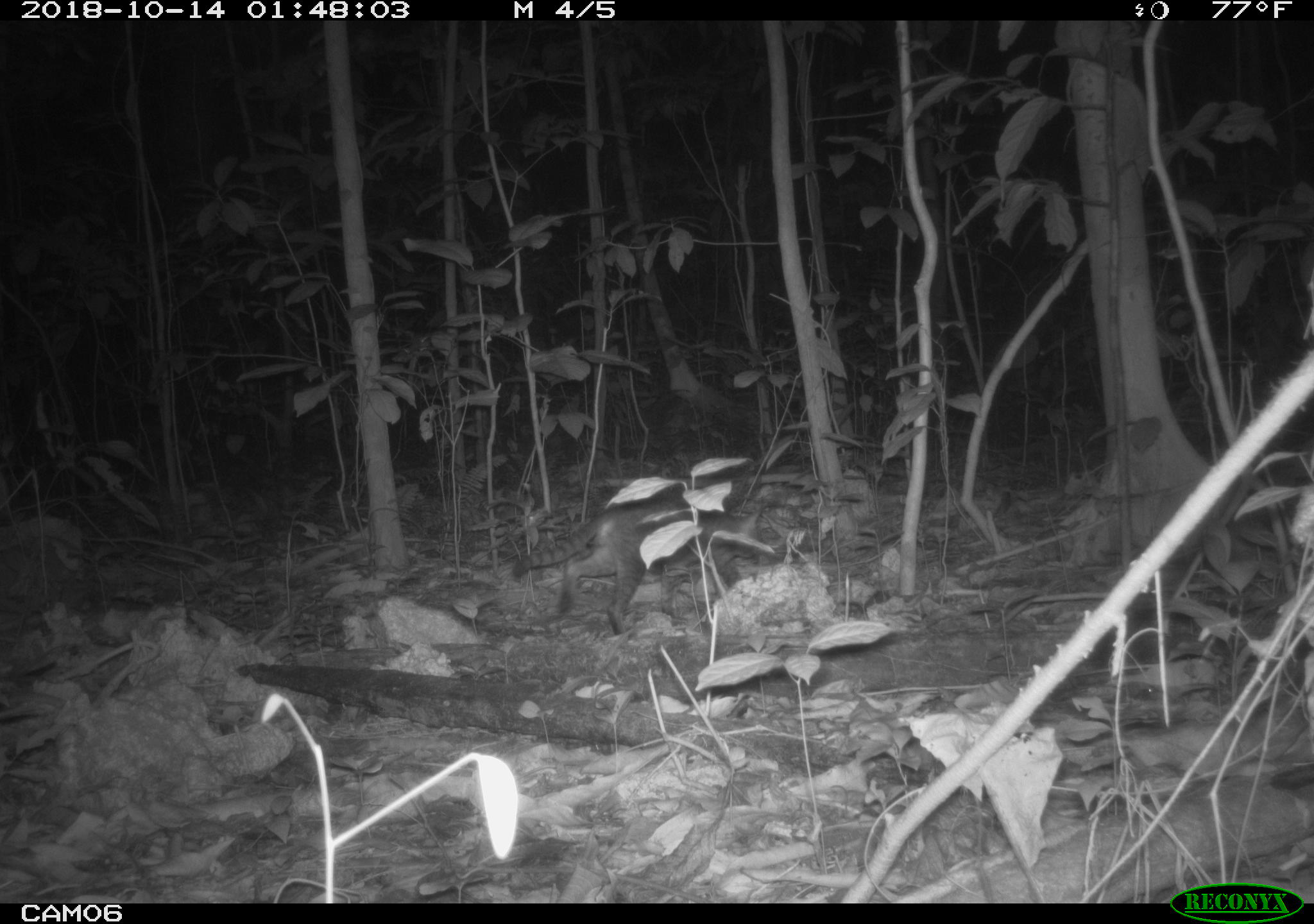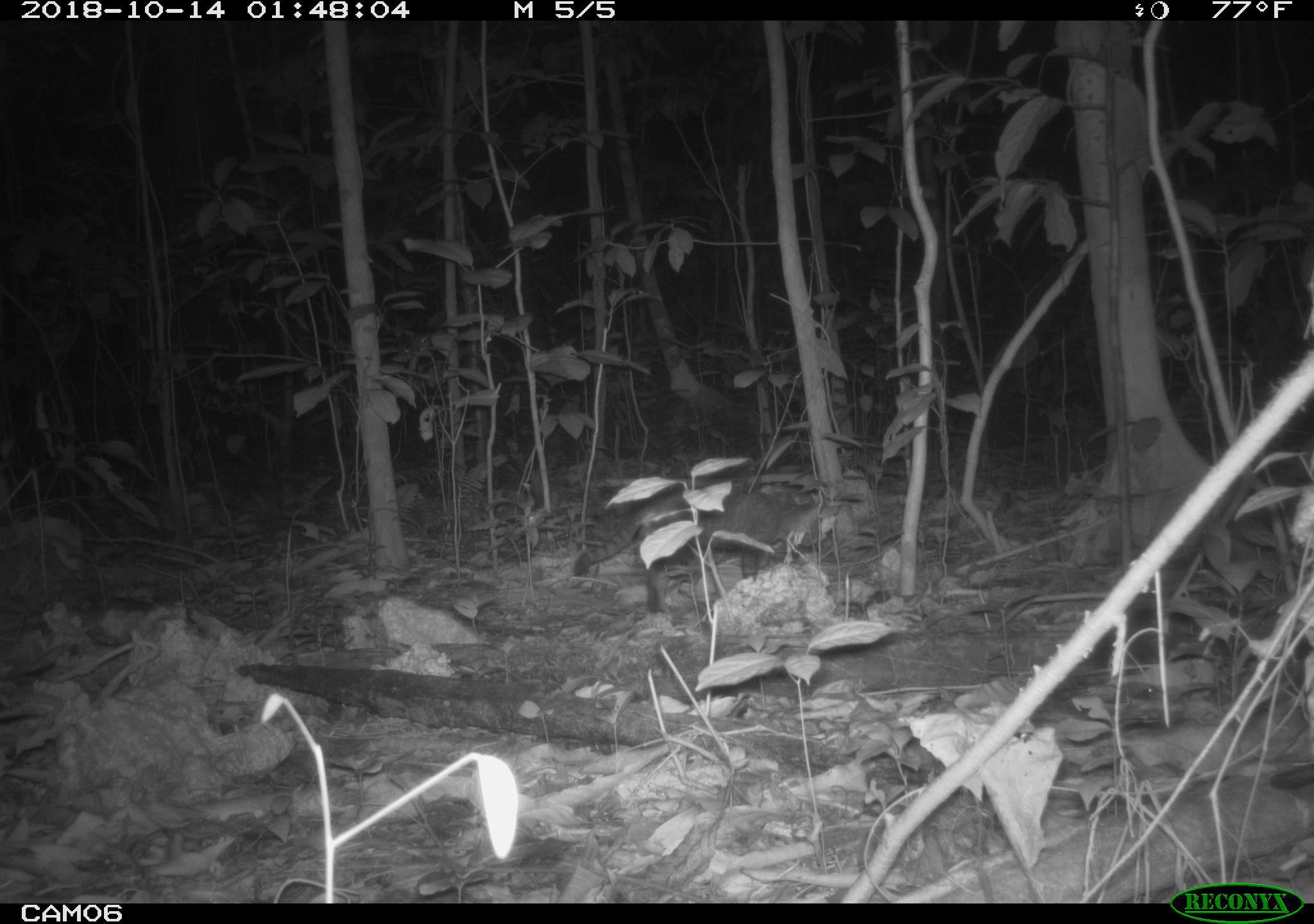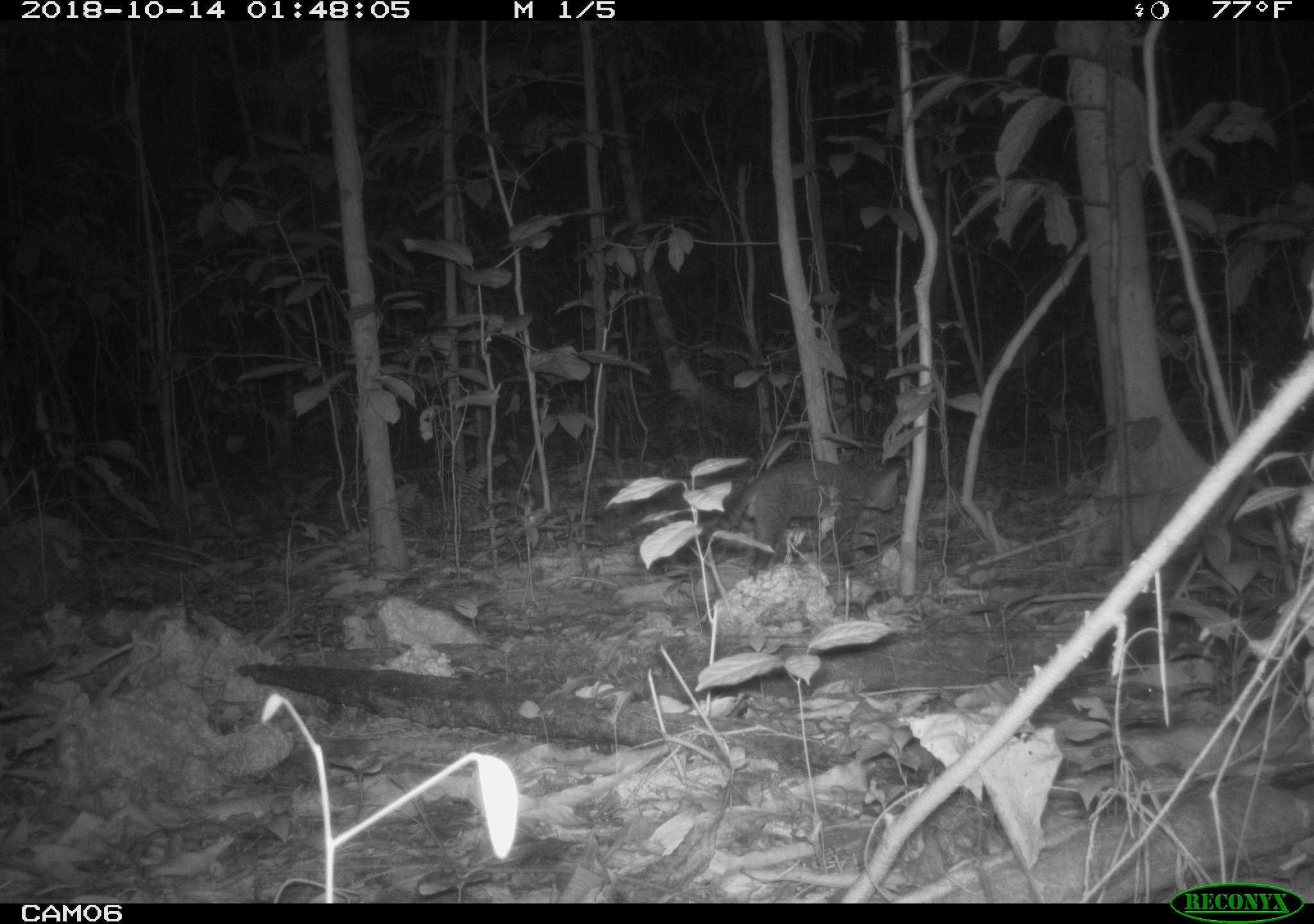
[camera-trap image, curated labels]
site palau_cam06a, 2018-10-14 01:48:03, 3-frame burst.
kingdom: Animalia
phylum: Chordata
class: Mammalia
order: Carnivora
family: Felidae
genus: Felis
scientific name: Felis catus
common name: cat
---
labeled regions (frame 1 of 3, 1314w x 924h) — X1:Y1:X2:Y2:
cat: 509:487:768:633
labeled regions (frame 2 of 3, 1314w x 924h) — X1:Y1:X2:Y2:
cat: 574:465:849:615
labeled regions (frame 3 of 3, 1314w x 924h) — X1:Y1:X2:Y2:
cat: 682:454:903:565